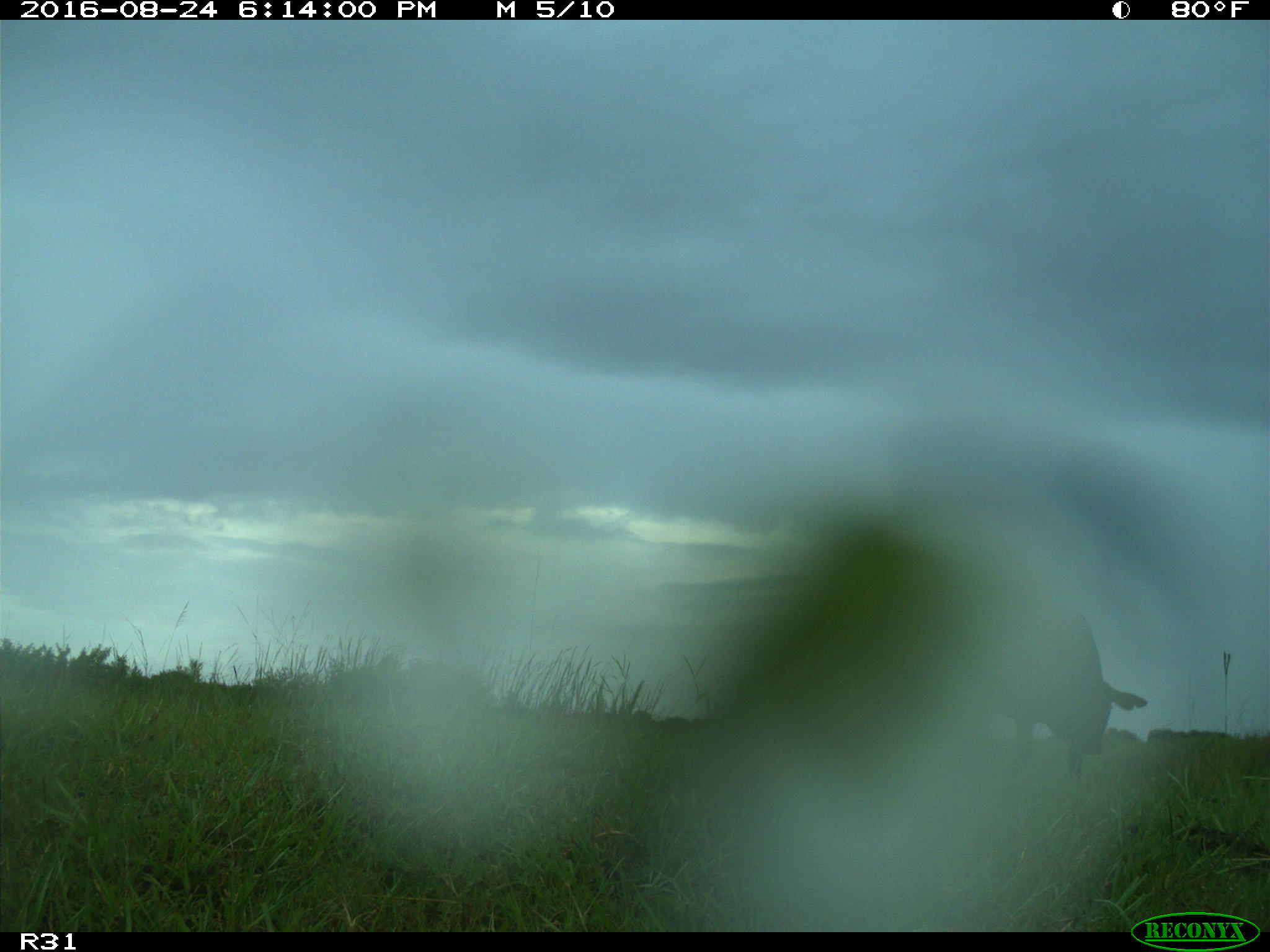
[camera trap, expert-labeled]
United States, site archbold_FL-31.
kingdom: Animalia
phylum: Chordata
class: Mammalia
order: Artiodactyla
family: Bovidae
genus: Bos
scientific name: Bos taurus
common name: domestic cow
Bos taurus (domestic cow).